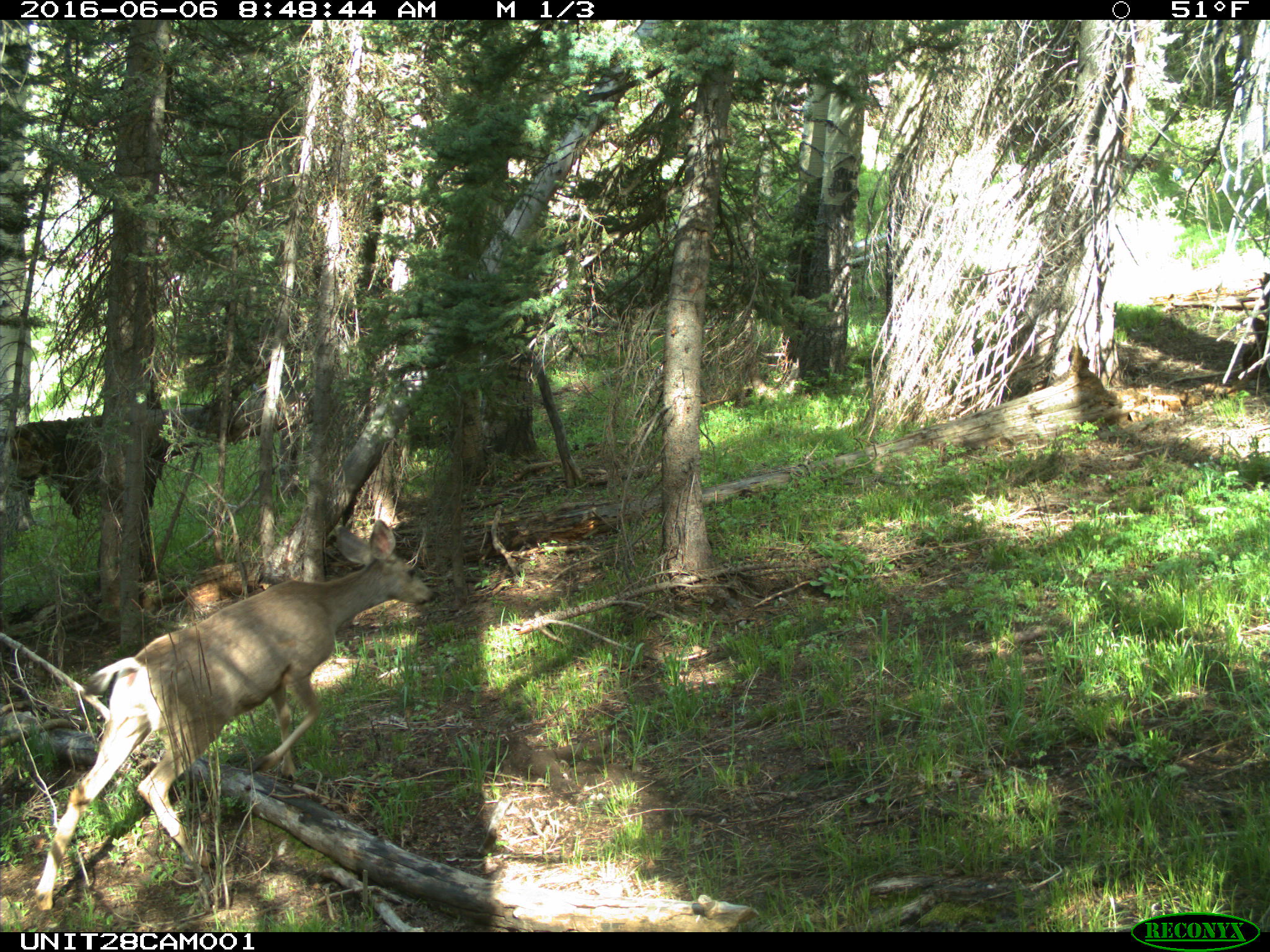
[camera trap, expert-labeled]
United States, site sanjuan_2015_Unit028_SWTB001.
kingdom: Animalia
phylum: Chordata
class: Mammalia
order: Artiodactyla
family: Cervidae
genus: Odocoileus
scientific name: Odocoileus hemionus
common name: mule deer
Odocoileus hemionus (mule deer).